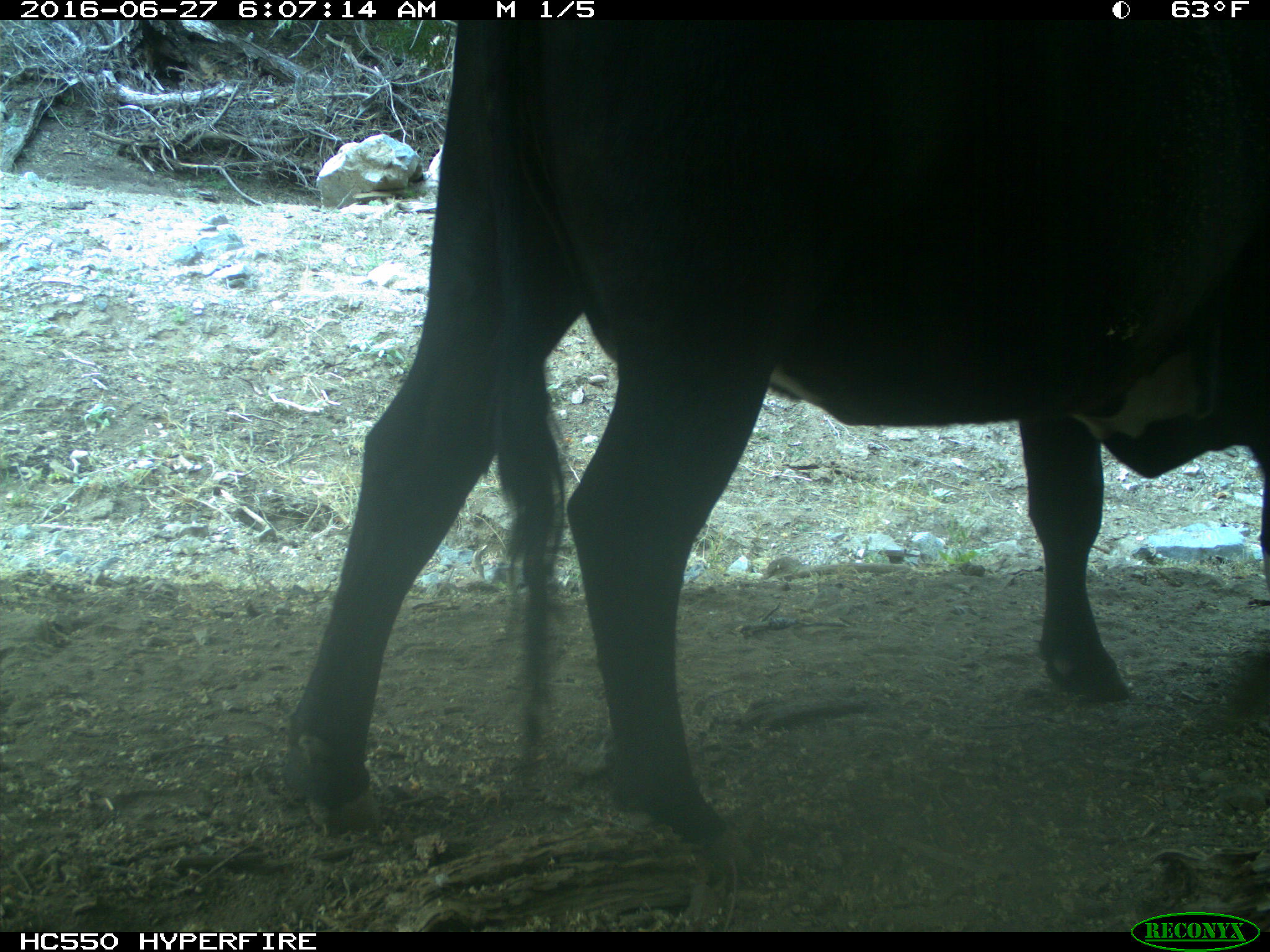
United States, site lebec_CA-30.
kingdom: Animalia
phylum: Chordata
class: Mammalia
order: Artiodactyla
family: Bovidae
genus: Bos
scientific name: Bos taurus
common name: domestic cow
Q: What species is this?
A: Bos taurus (domestic cow).